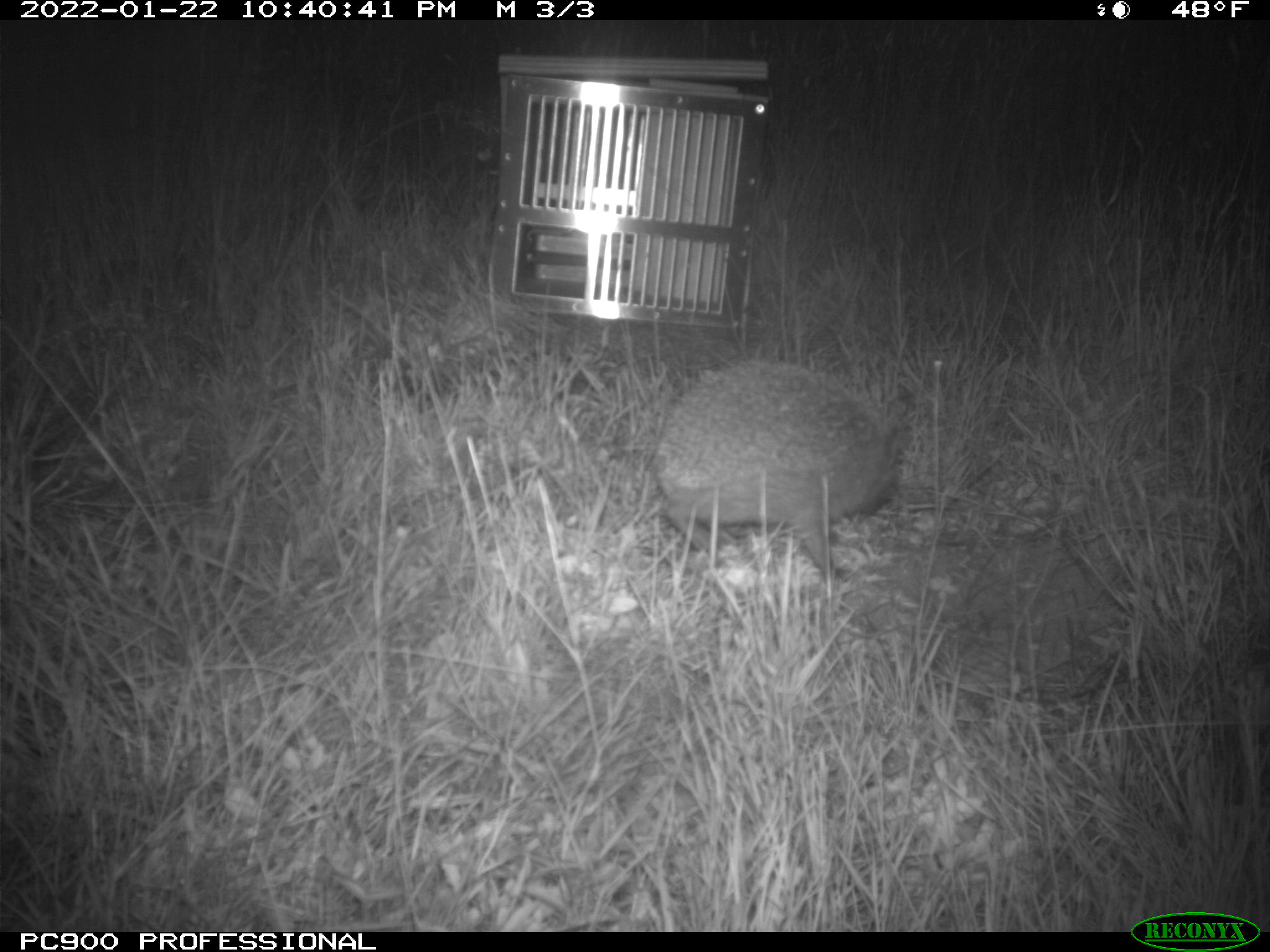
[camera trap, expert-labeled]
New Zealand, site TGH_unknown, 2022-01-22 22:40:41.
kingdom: Animalia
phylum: Chordata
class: Mammalia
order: Eulipotyphla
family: Erinaceidae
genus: Erinaceus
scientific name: Erinaceus europaeus europaeus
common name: european hedgehog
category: hedgehog